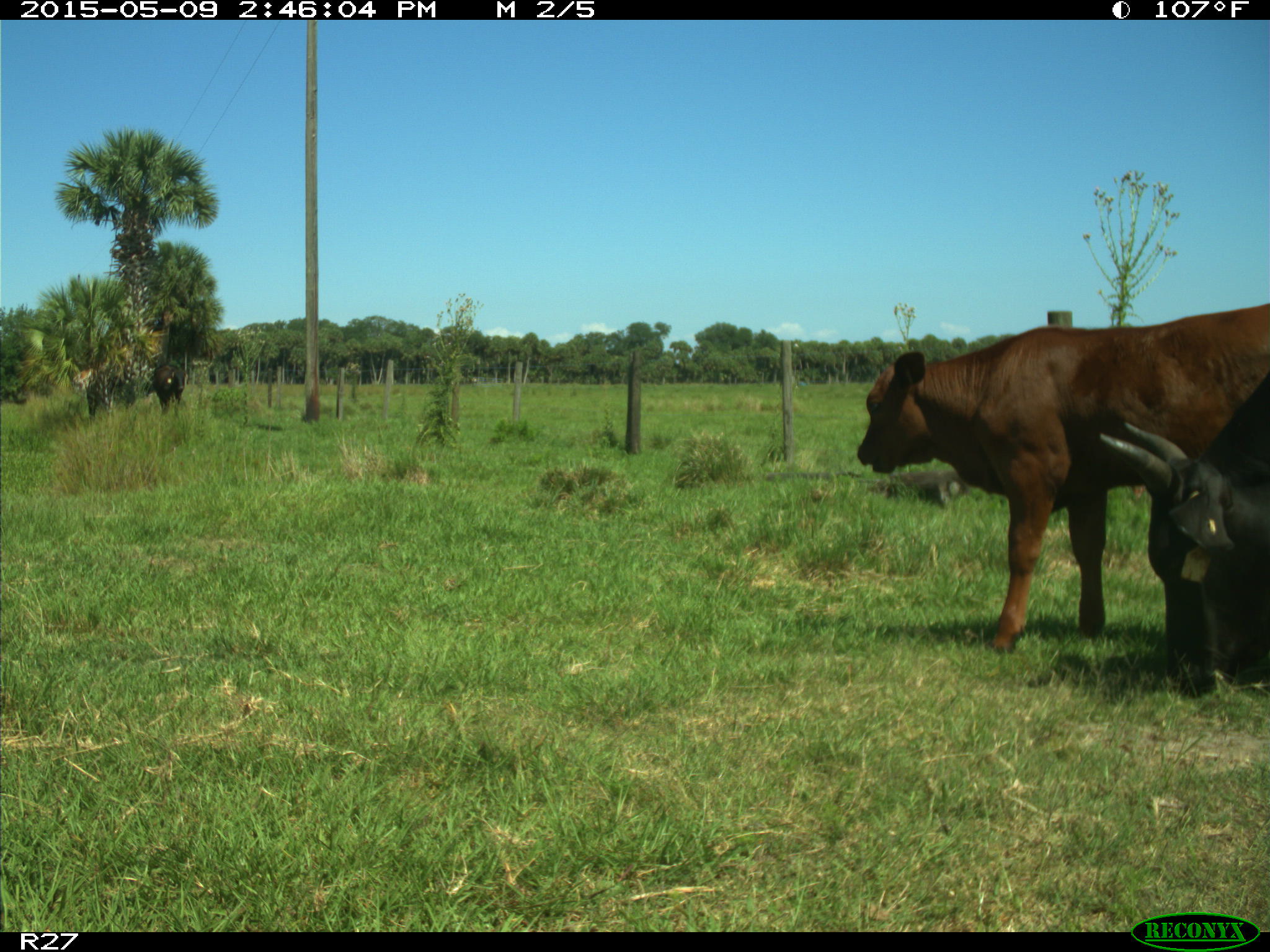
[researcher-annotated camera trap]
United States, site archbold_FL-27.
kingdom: Animalia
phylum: Chordata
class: Mammalia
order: Artiodactyla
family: Bovidae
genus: Bos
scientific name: Bos taurus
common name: domestic cow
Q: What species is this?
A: Bos taurus (domestic cow).